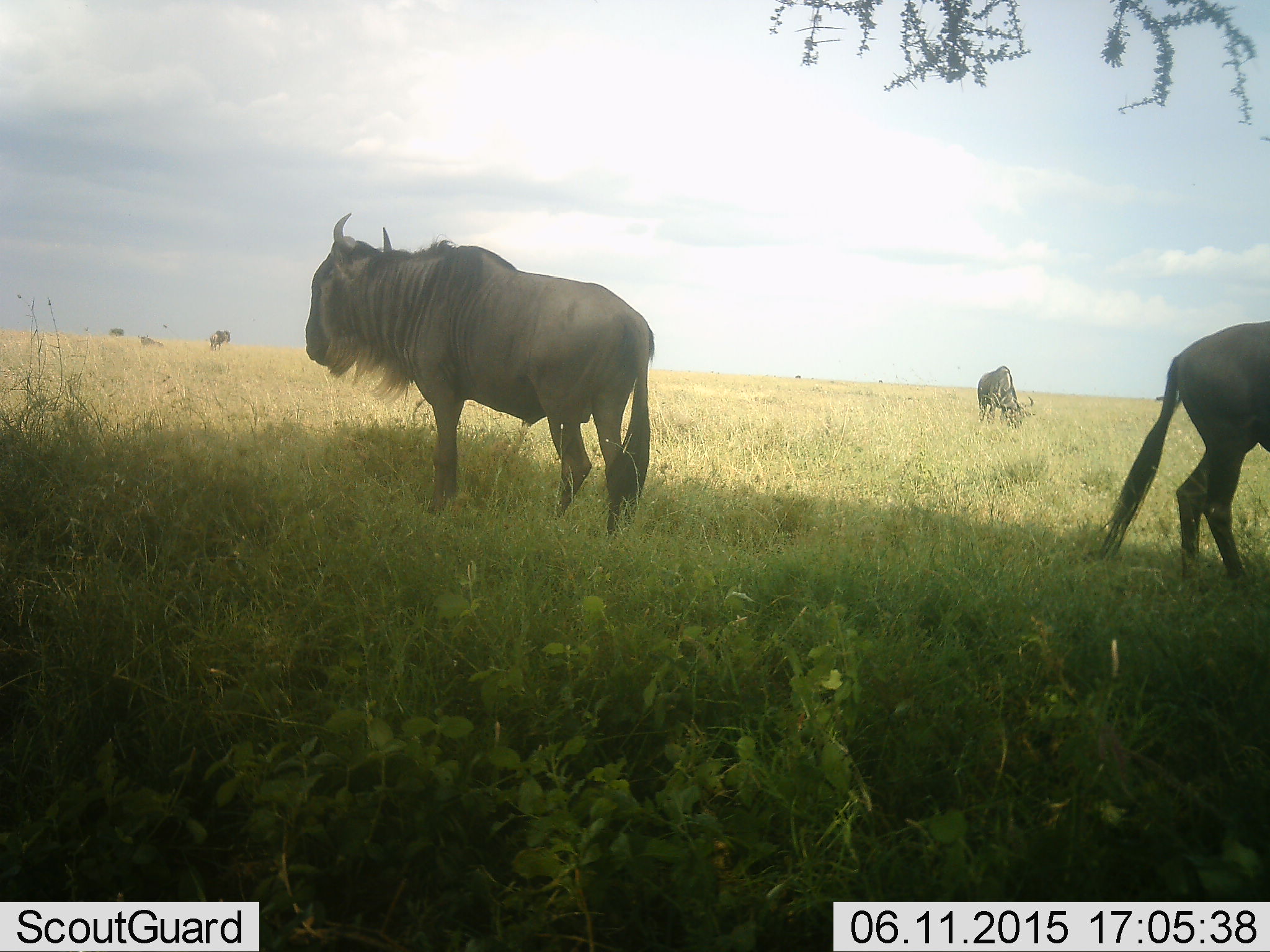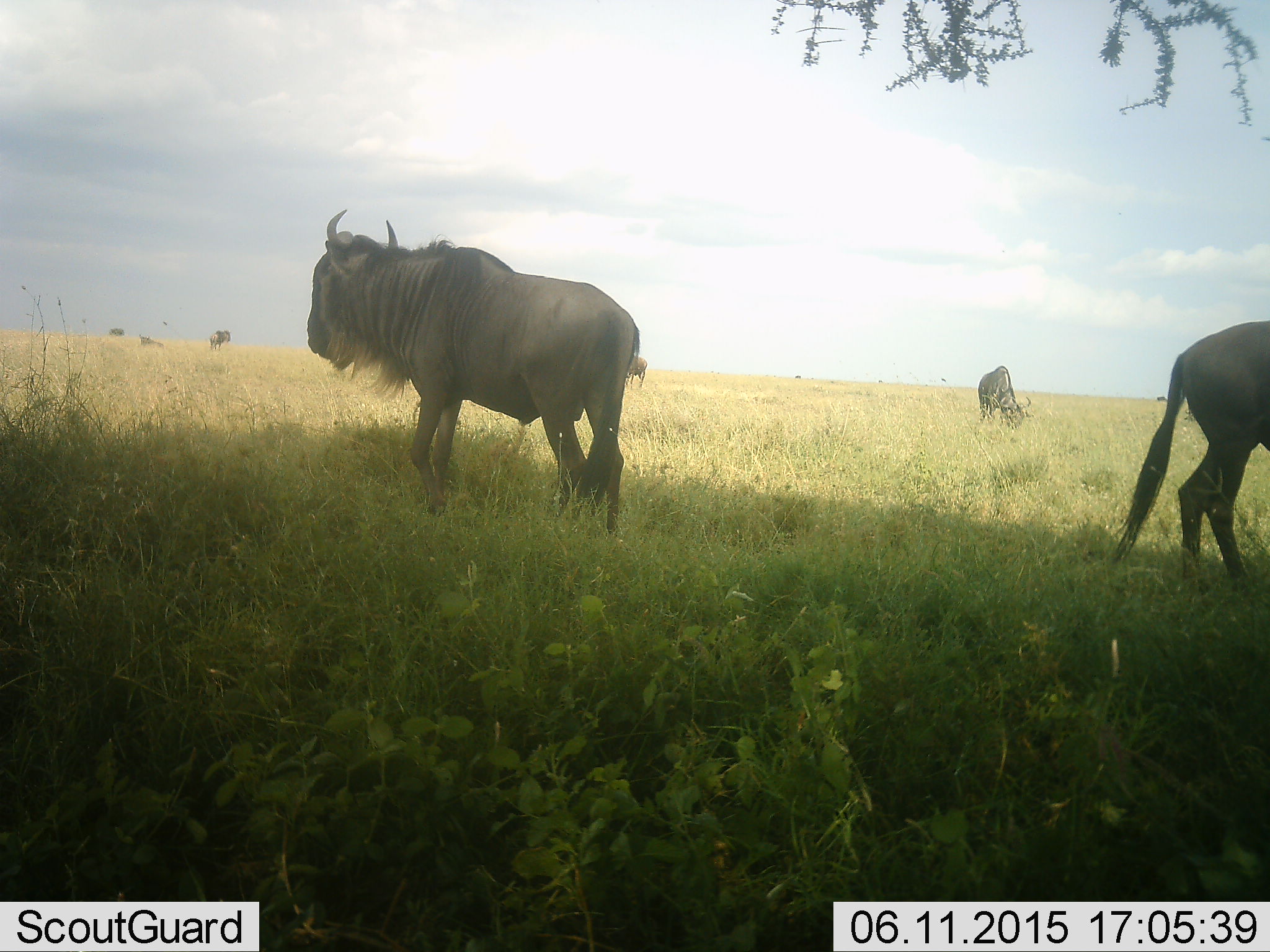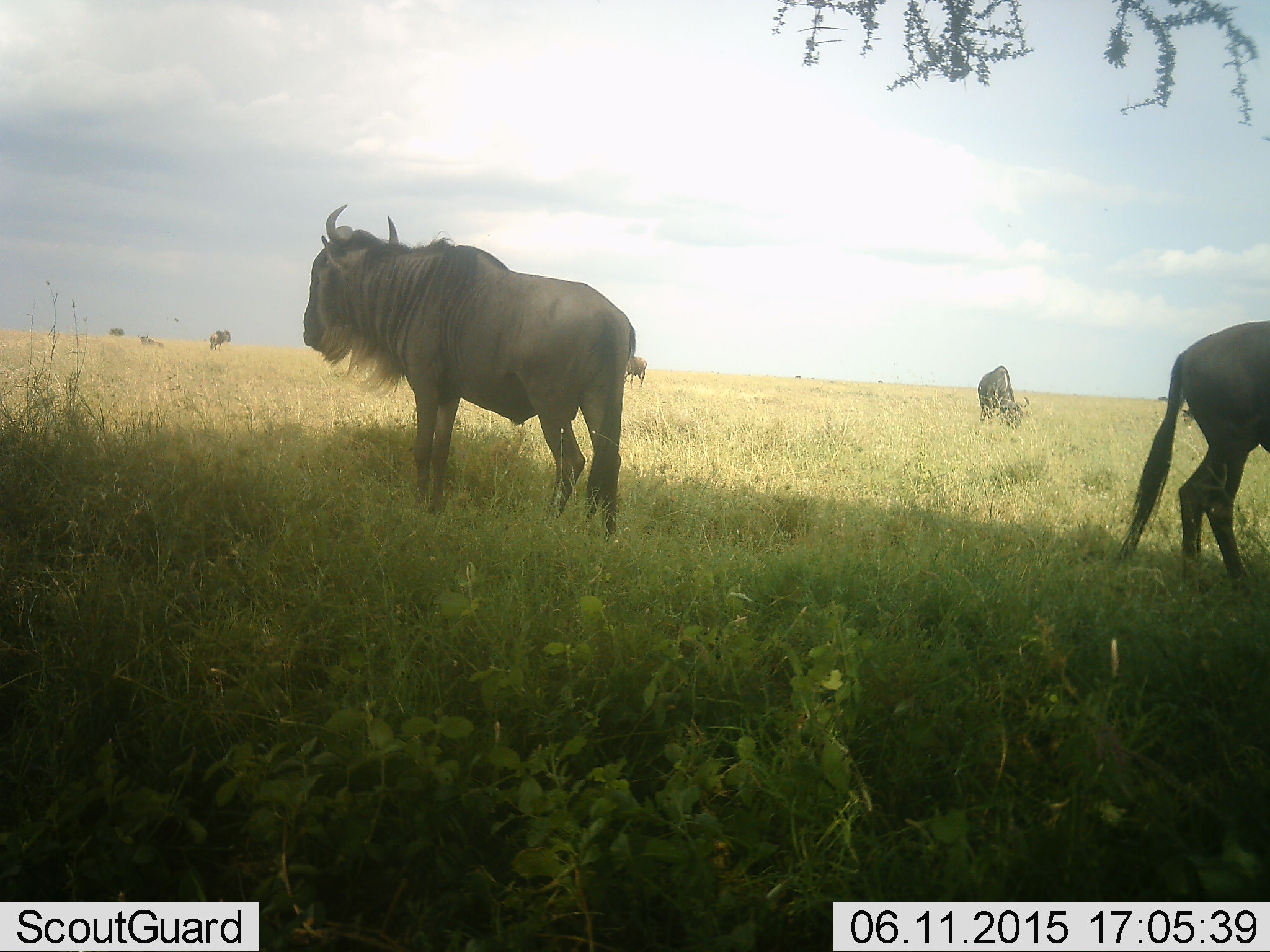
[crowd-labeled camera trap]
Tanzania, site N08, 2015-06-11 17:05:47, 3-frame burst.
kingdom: Animalia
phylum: Chordata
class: Mammalia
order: Artiodactyla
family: Bovidae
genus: Connochaetes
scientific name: Connochaetes taurinus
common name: blue wildebeest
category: wildebeest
Wildebeest (blue wildebeest) (Connochaetes taurinus), count 7. Behavior (volunteer vote fractions): standing 80%, resting 10%, moving 40%, interacting 0%. Young present (vote fraction): 0%. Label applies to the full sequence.